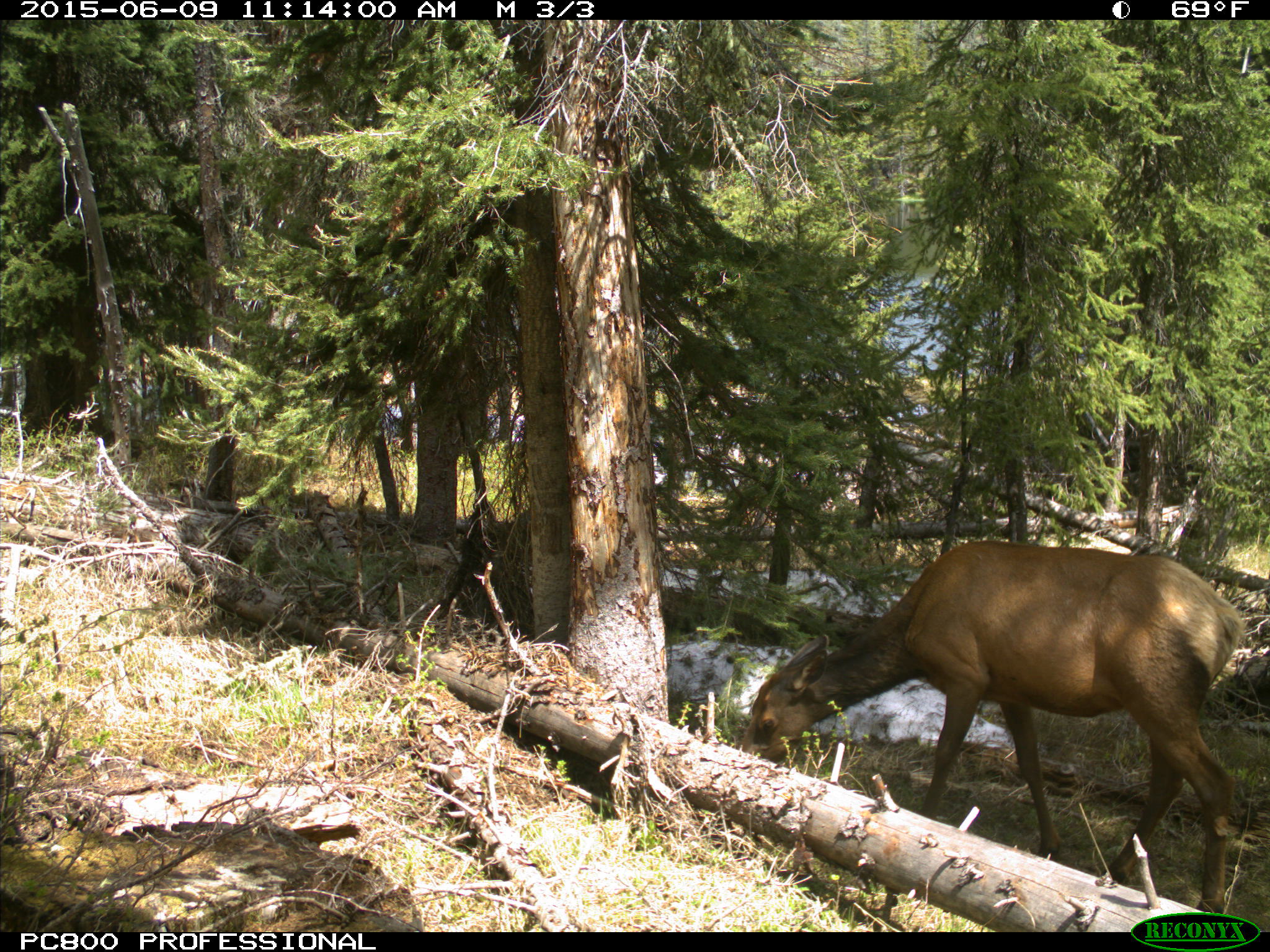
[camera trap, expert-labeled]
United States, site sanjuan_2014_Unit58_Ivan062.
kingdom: Animalia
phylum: Chordata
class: Mammalia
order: Artiodactyla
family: Cervidae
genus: Cervus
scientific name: Cervus elaphus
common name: red deer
Cervus elaphus (red deer).